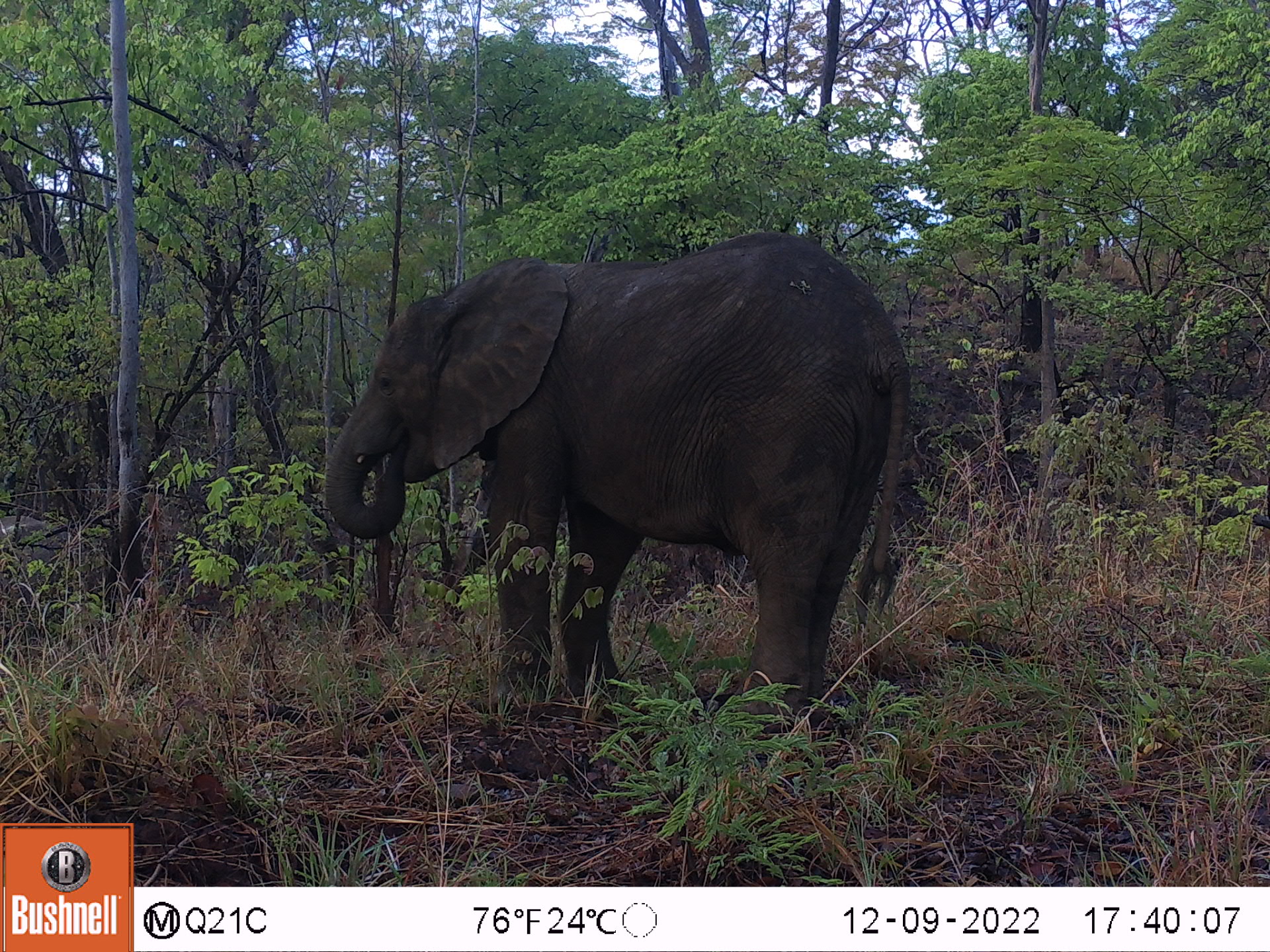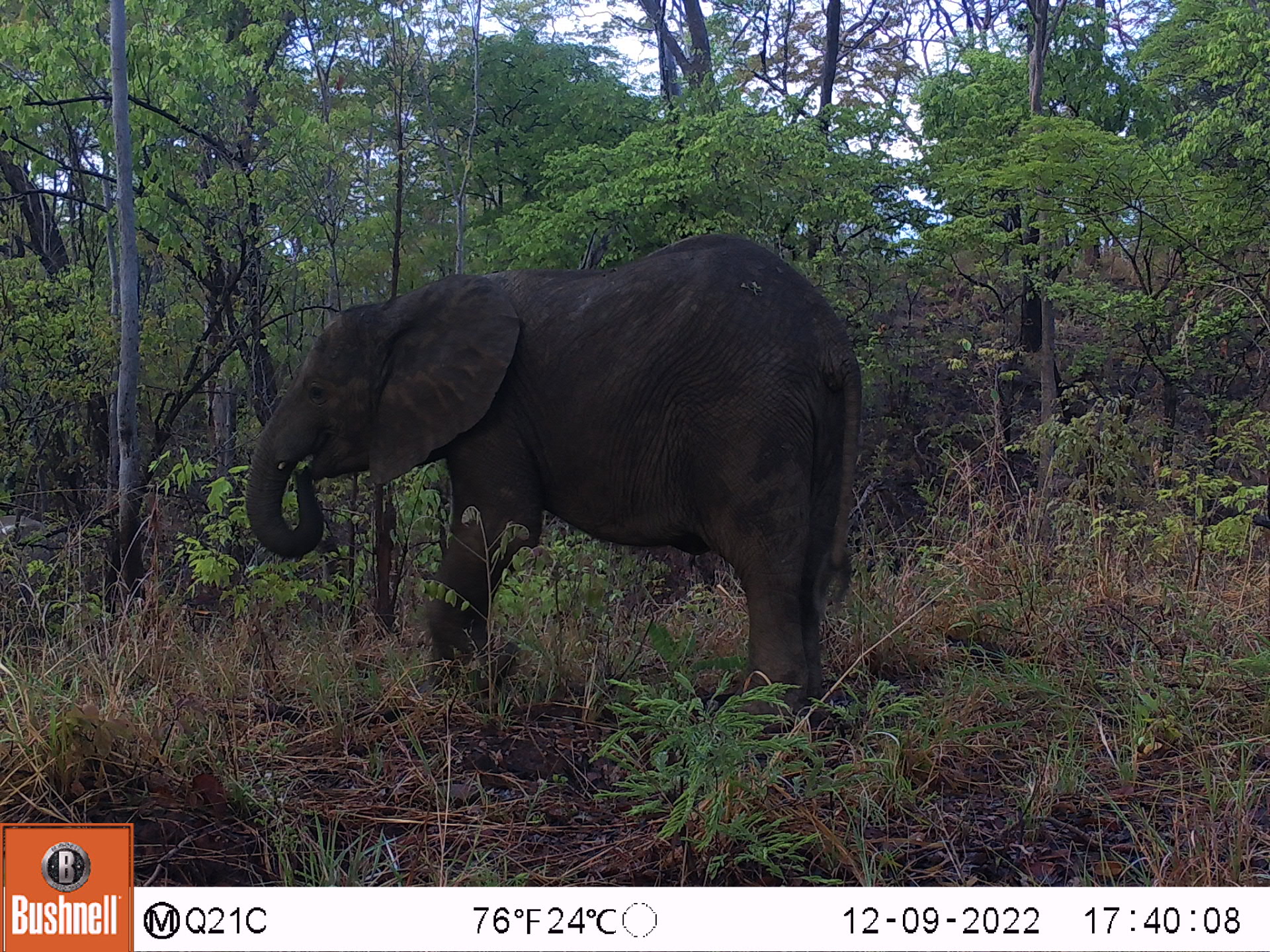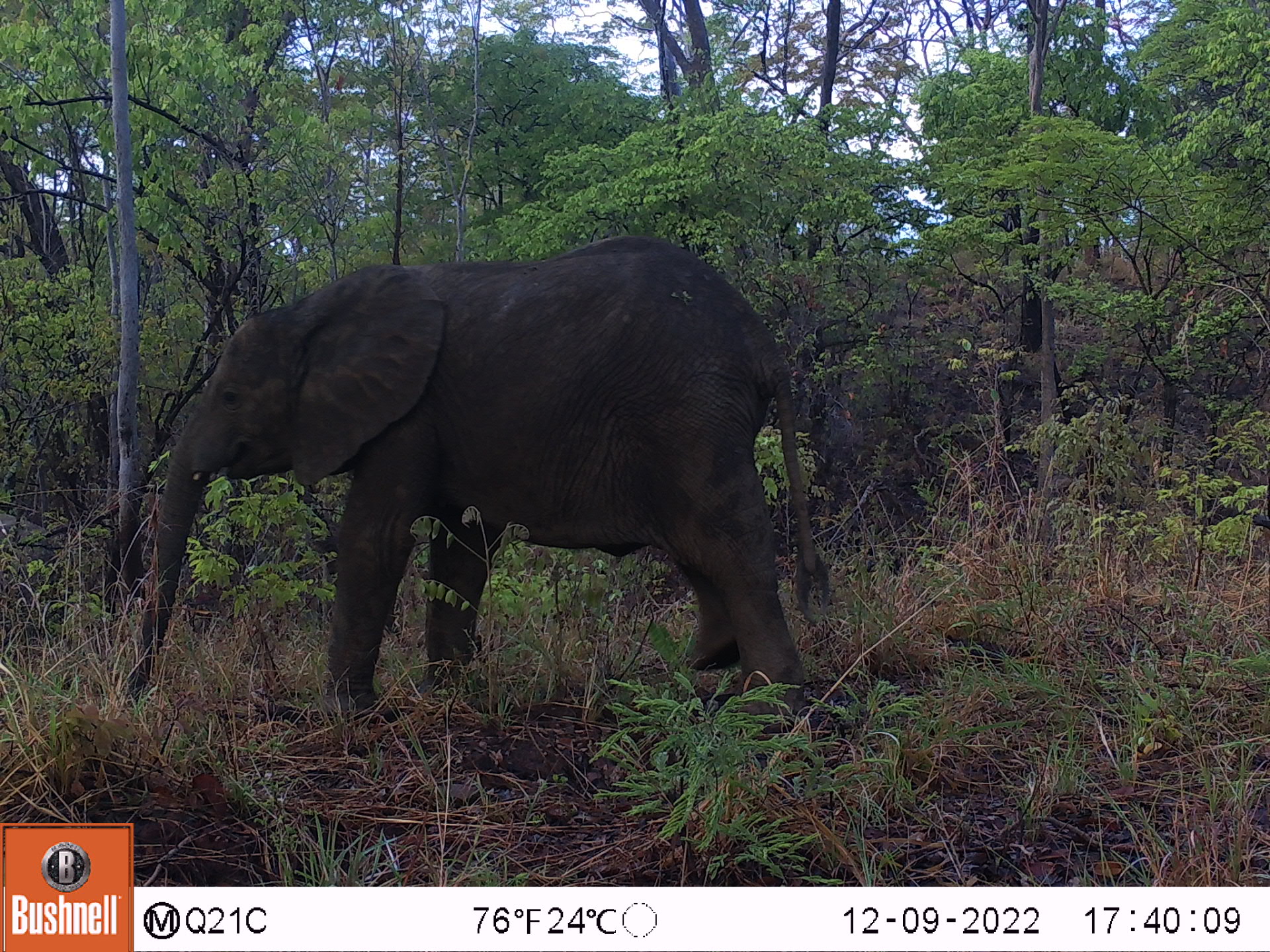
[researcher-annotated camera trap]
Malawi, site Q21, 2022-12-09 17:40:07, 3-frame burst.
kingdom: Animalia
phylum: Chordata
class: Mammalia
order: Proboscidea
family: Elephantidae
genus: Loxodonta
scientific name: Loxodonta africana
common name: african savanna elephant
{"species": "african savanna elephant (Loxodonta africana)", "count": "1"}